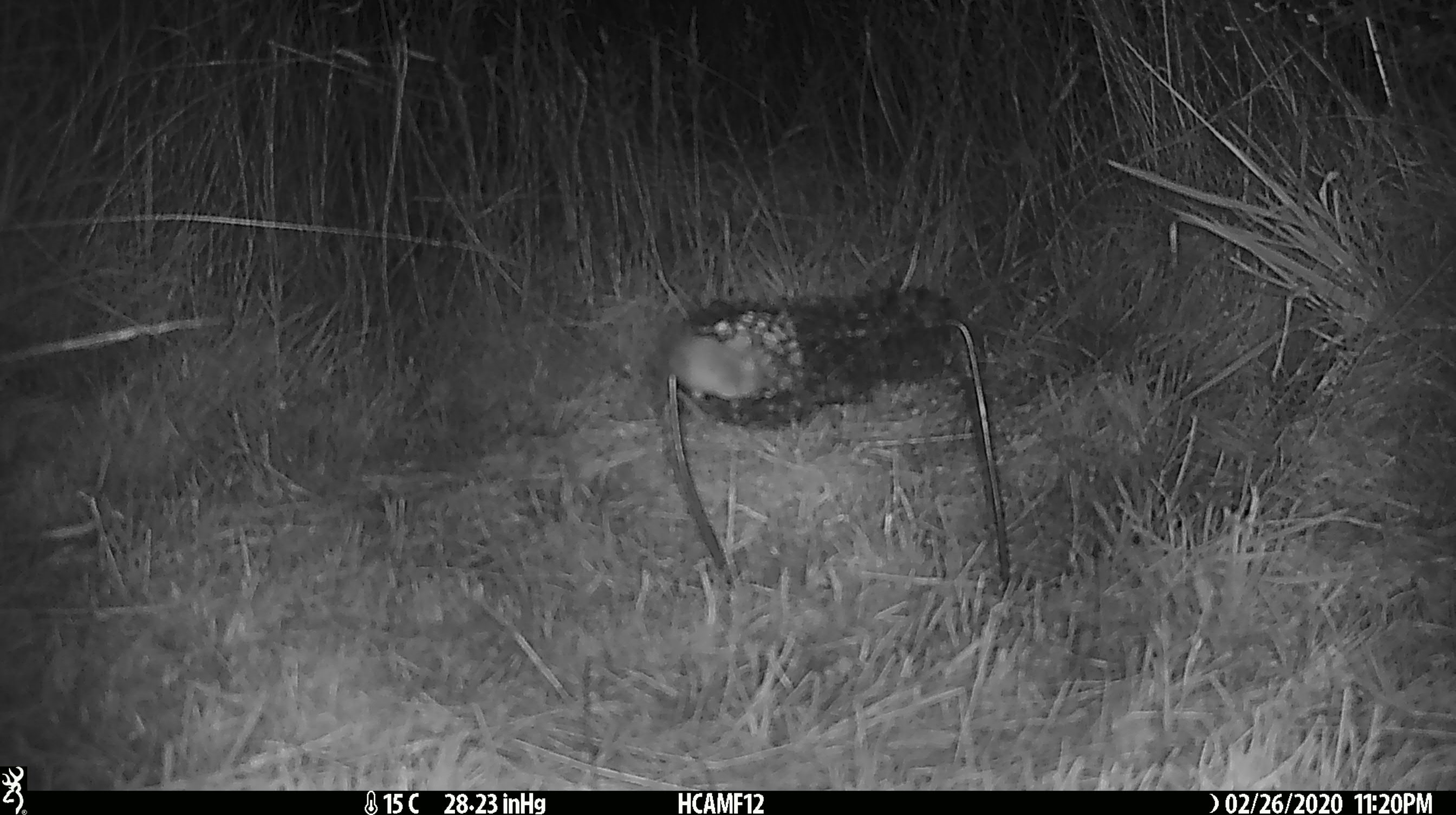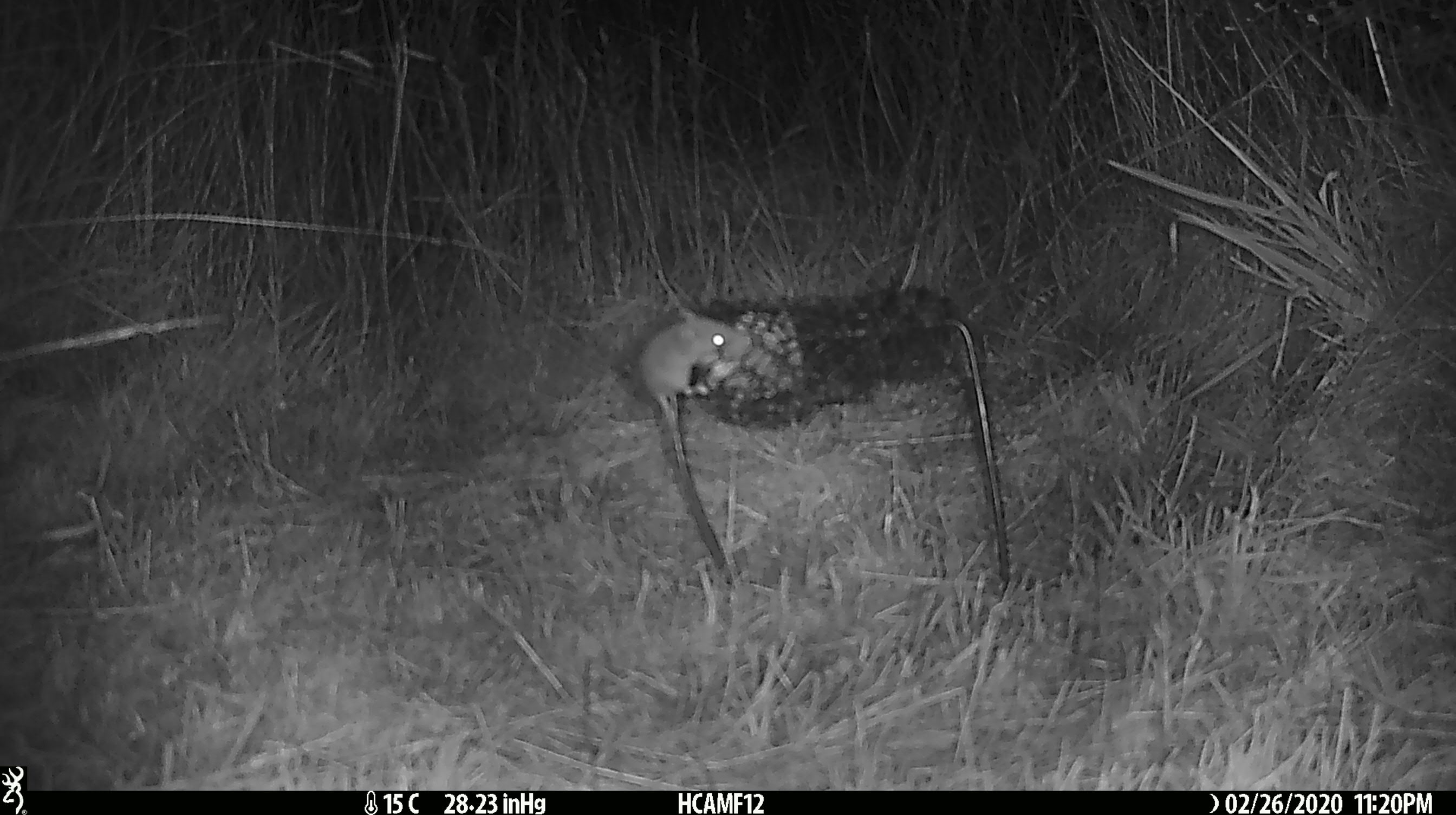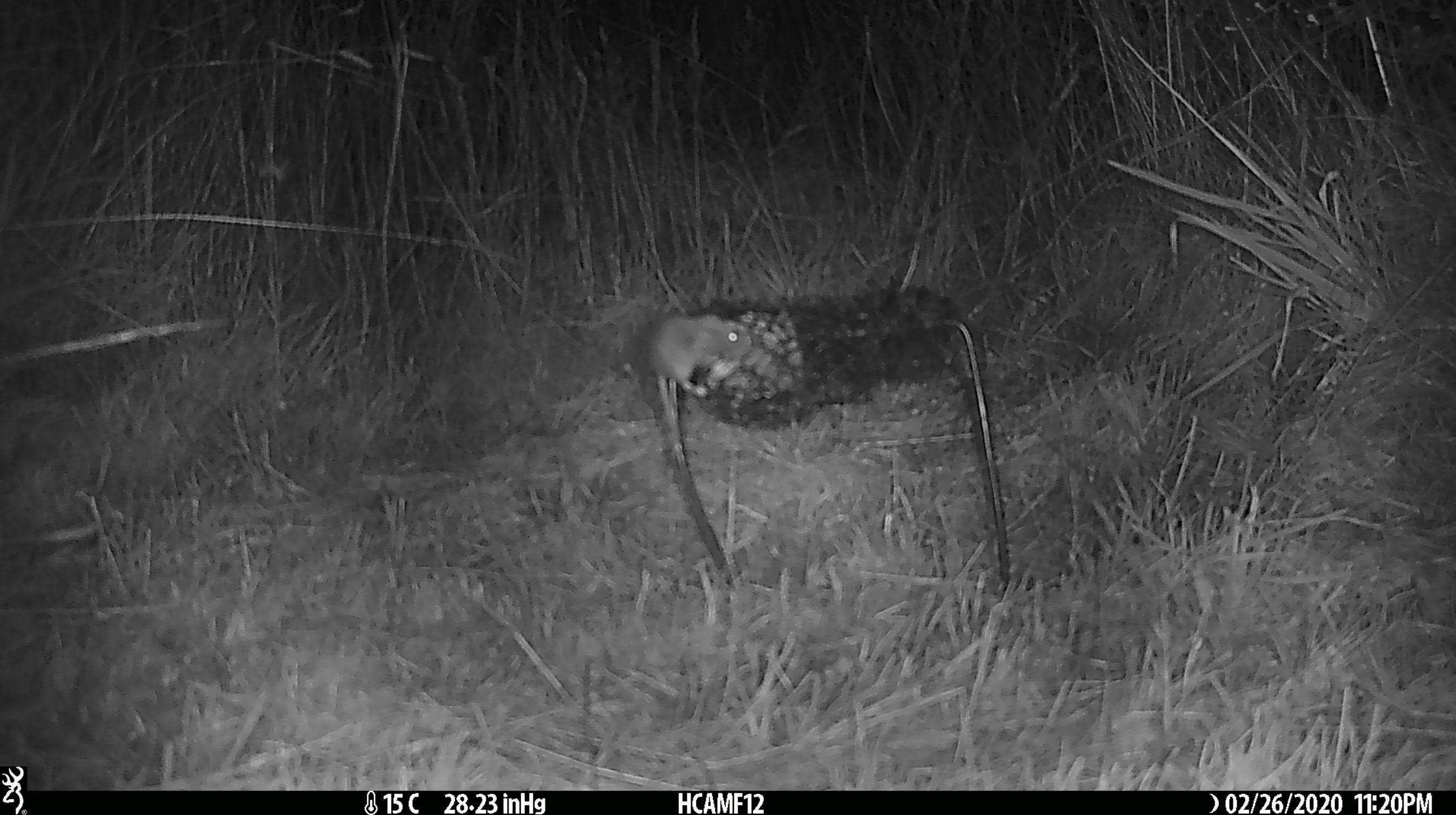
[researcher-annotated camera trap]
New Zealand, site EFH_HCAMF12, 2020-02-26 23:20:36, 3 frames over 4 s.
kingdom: Animalia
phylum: Chordata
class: Mammalia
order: Rodentia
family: Muridae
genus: Mus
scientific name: Mus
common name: mouse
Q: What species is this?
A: Mouse (Mus).